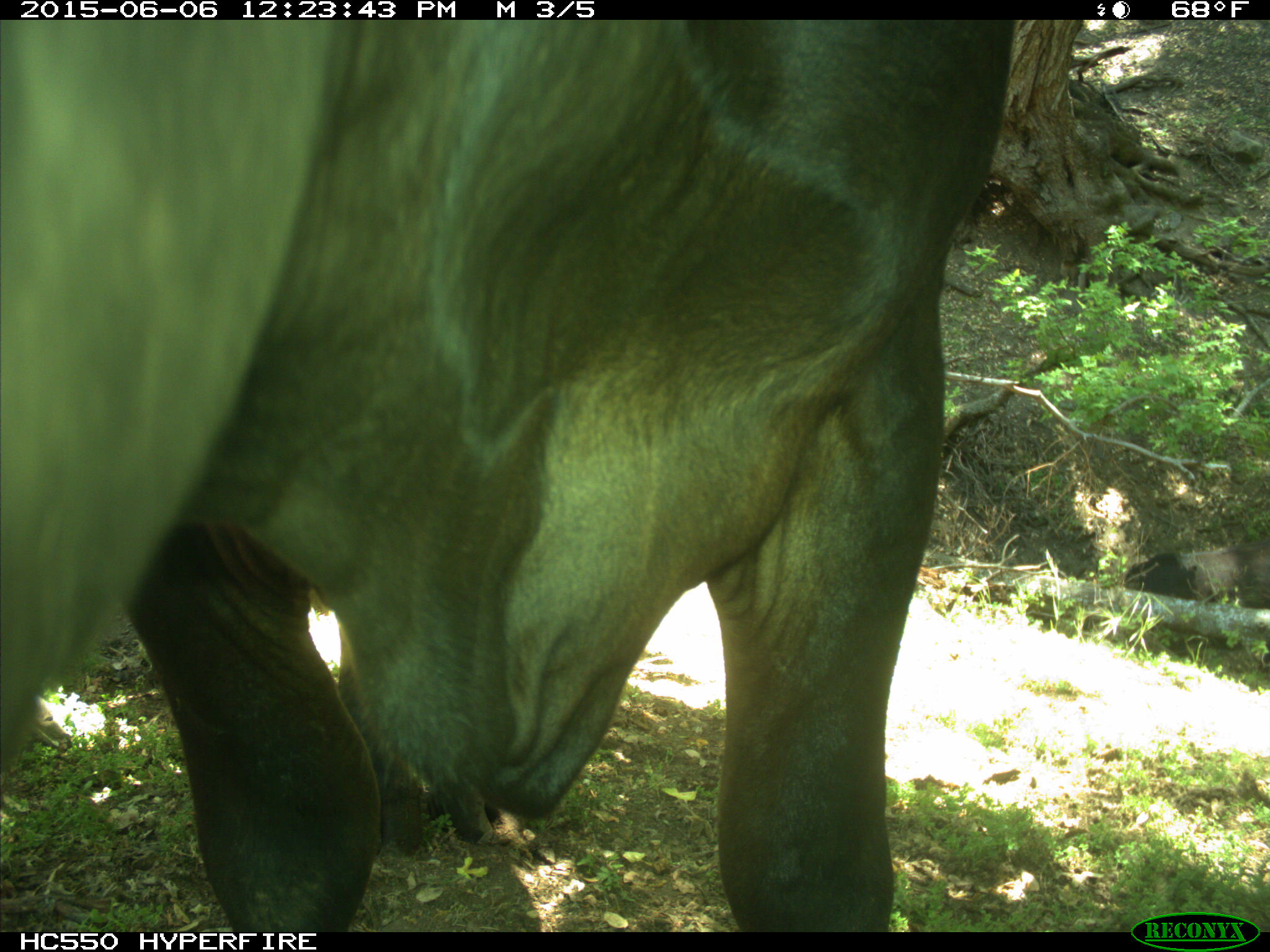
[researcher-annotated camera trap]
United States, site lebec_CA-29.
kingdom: Animalia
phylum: Chordata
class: Mammalia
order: Artiodactyla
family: Bovidae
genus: Bos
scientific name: Bos taurus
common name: domestic cow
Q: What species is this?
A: Bos taurus (domestic cow).